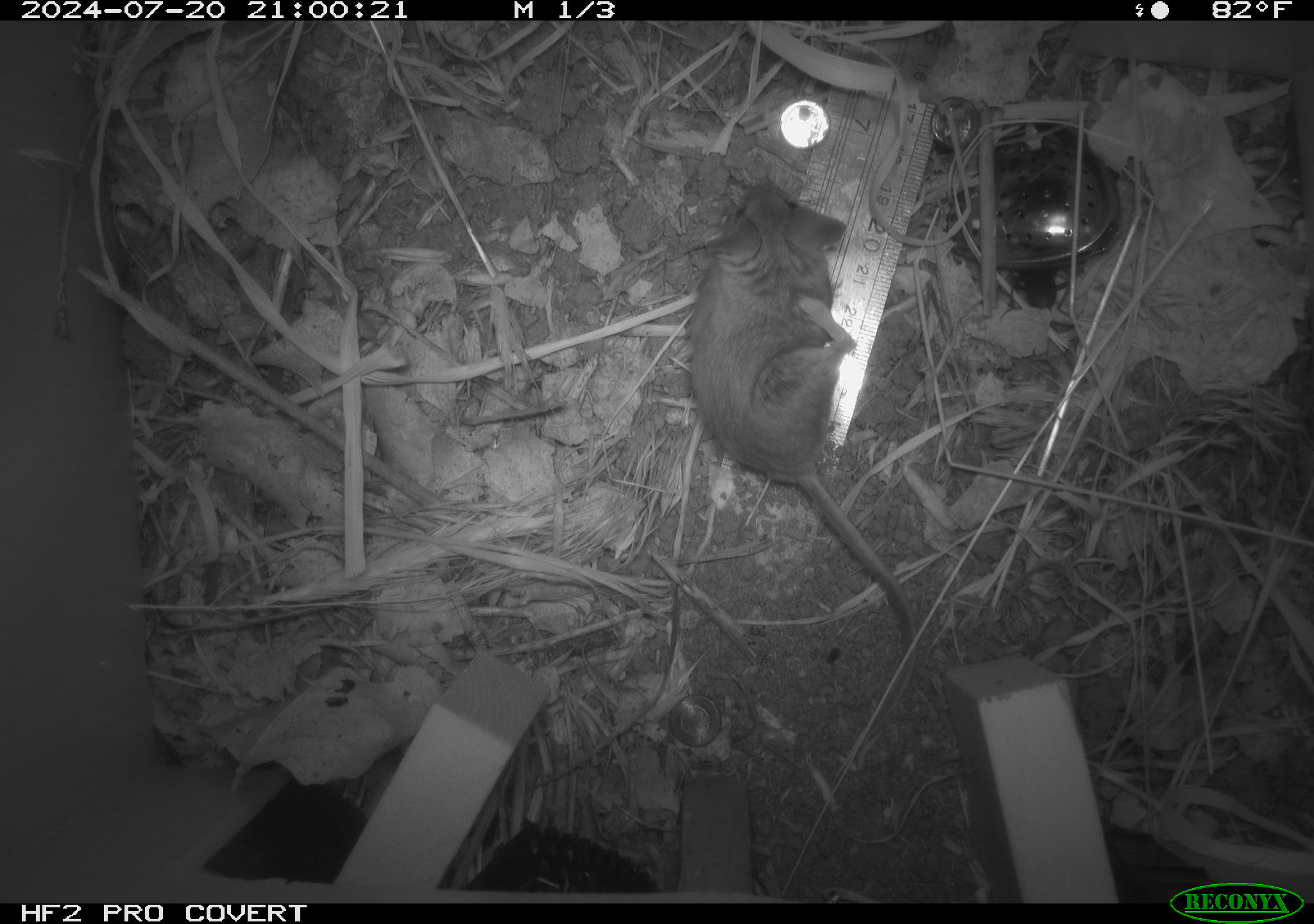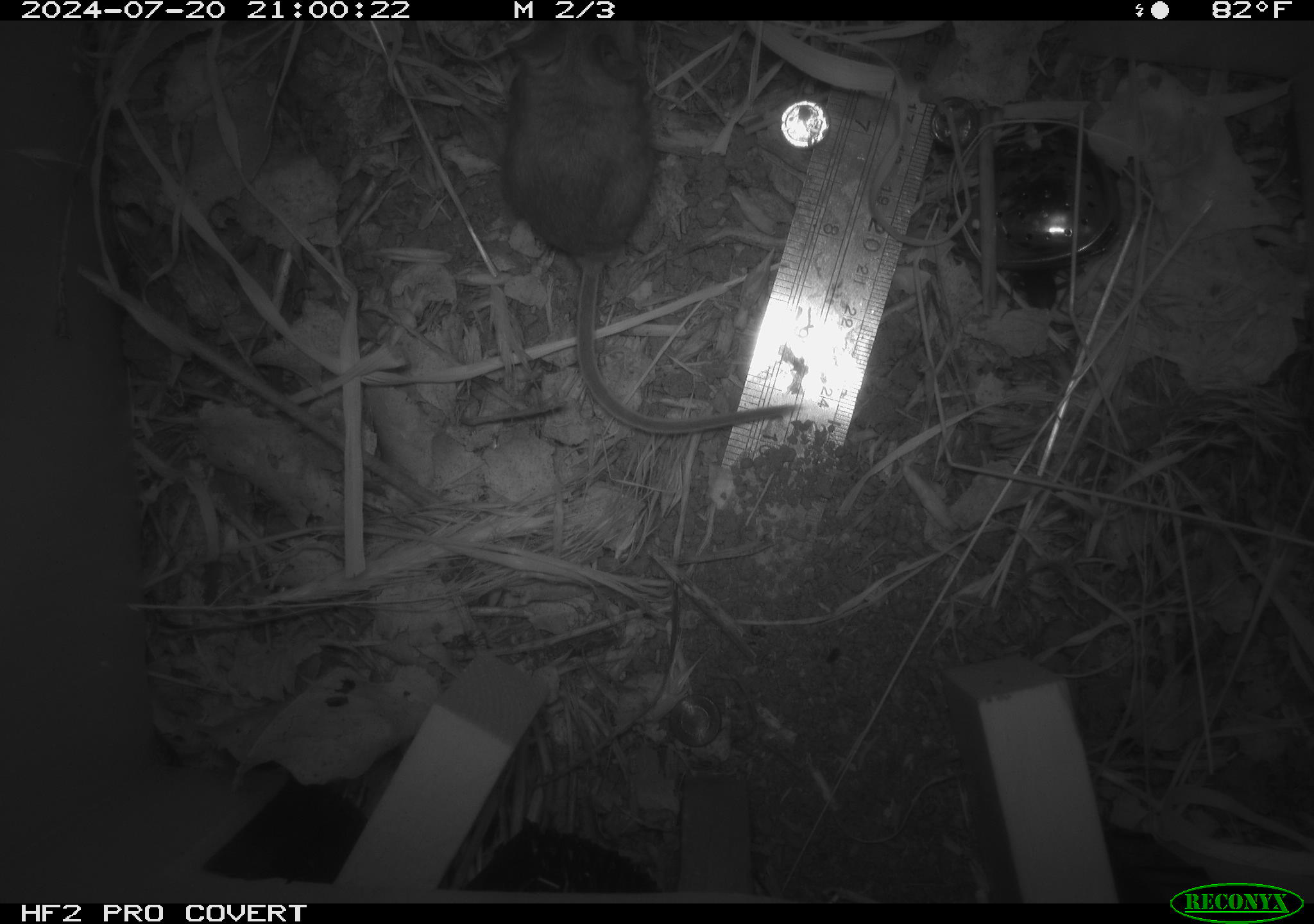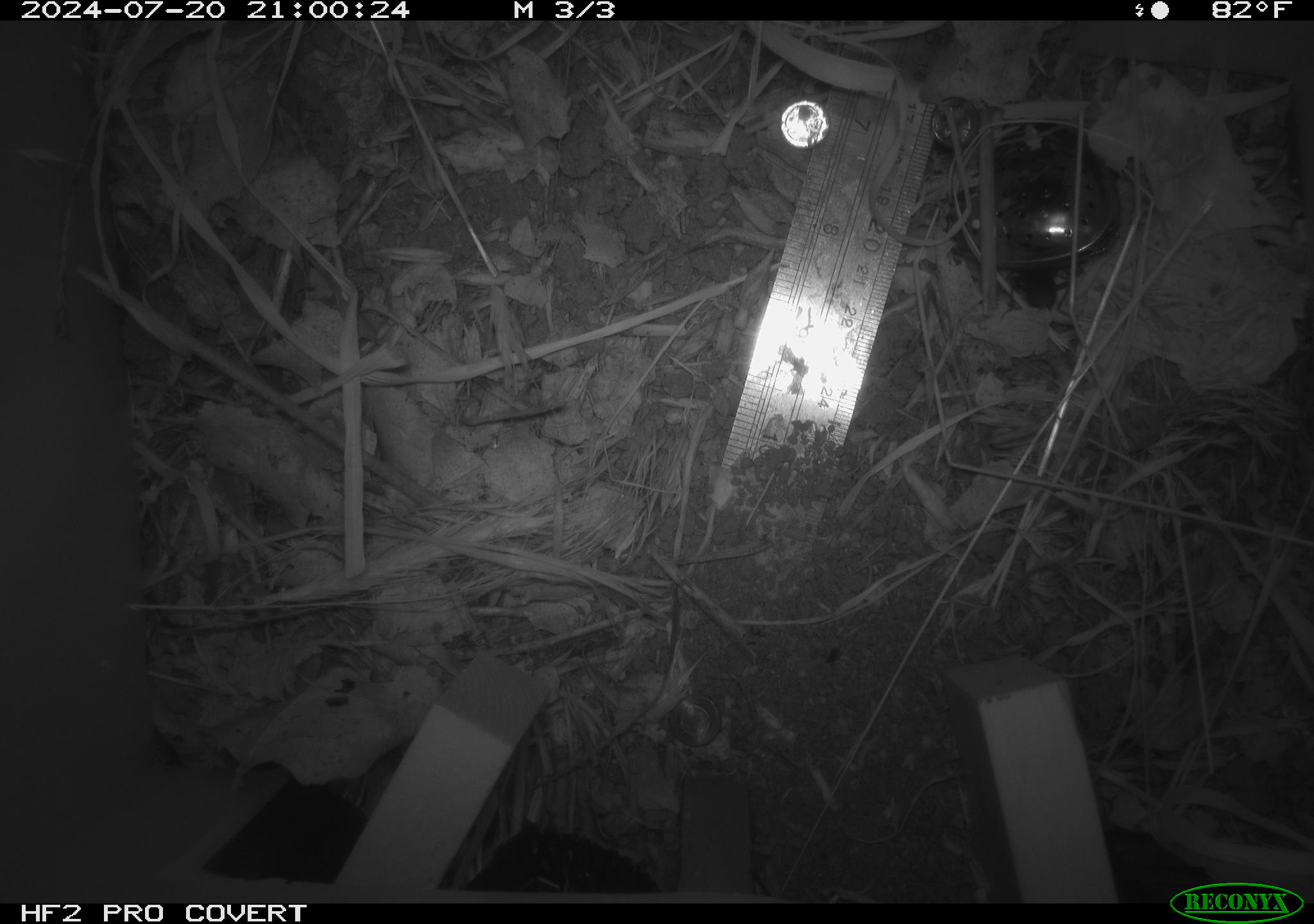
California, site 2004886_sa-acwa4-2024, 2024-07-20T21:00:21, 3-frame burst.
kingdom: Animalia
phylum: Chordata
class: Mammalia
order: Rodentia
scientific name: Rodentia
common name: mouse species